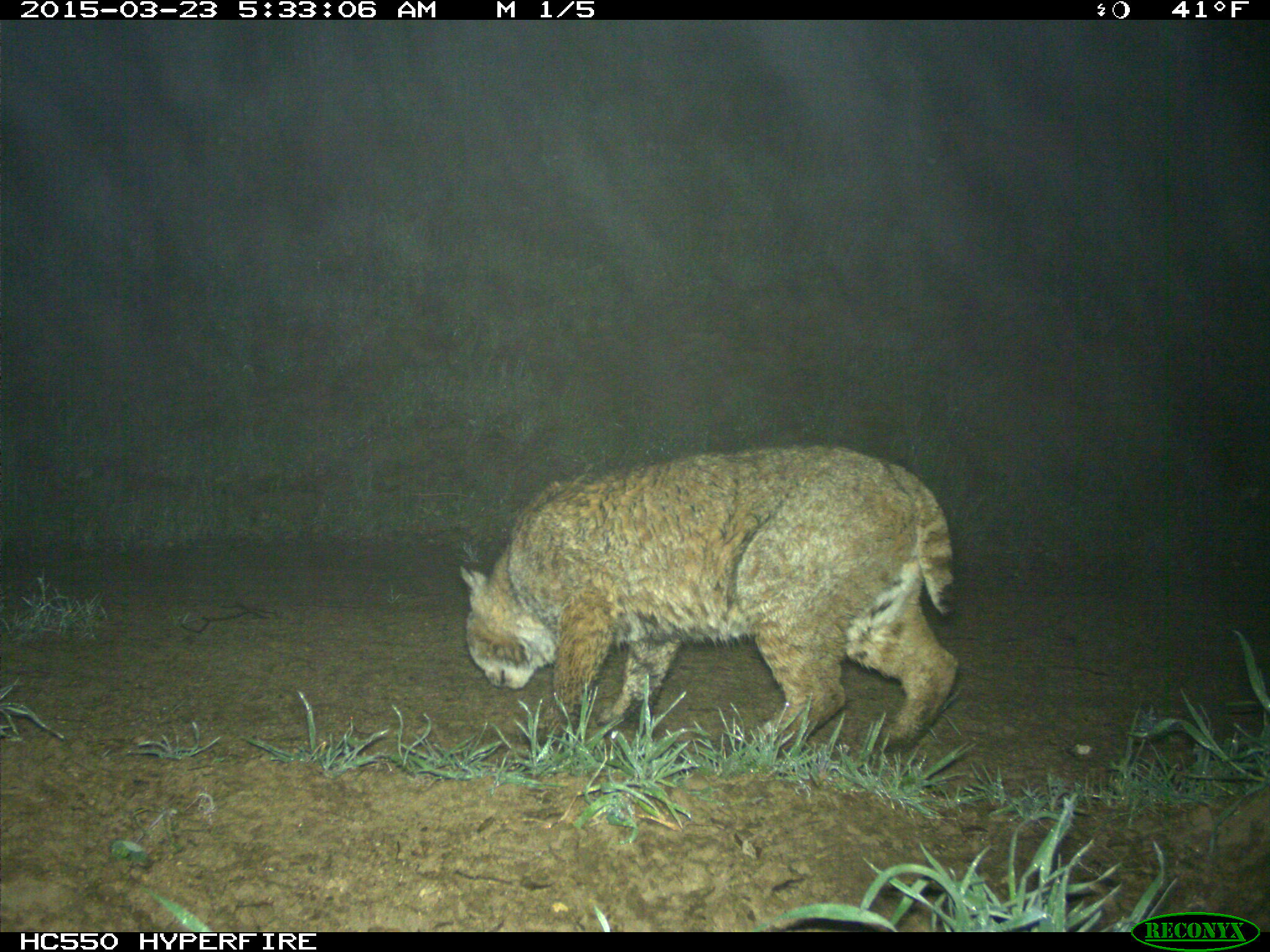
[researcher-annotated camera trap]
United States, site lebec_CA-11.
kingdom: Animalia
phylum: Chordata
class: Mammalia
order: Carnivora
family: Felidae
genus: Lynx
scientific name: Lynx rufus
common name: bobcat